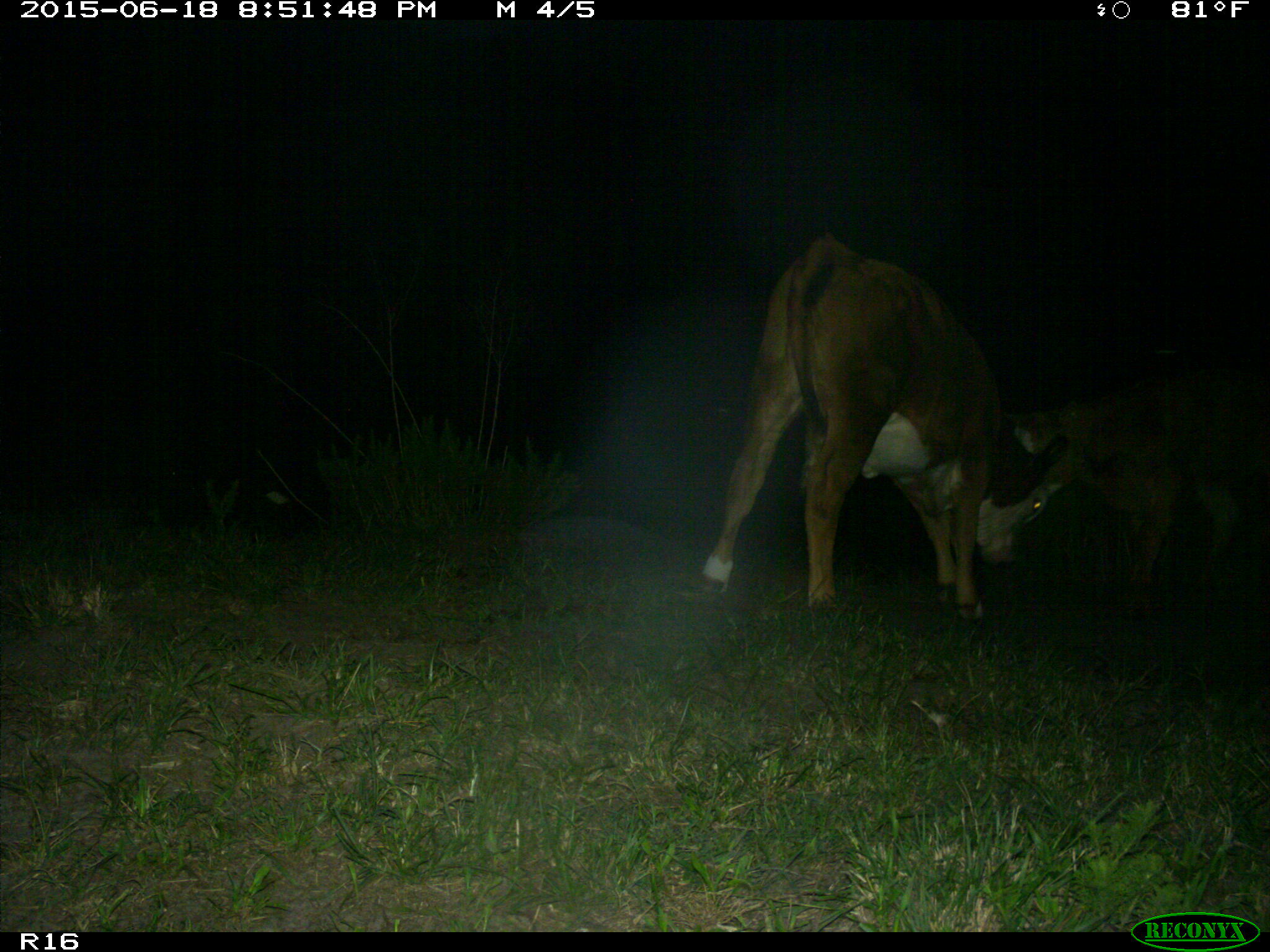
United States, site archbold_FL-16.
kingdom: Animalia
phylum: Chordata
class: Mammalia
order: Artiodactyla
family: Bovidae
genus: Bos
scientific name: Bos taurus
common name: domestic cow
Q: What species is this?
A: Bos taurus (domestic cow).